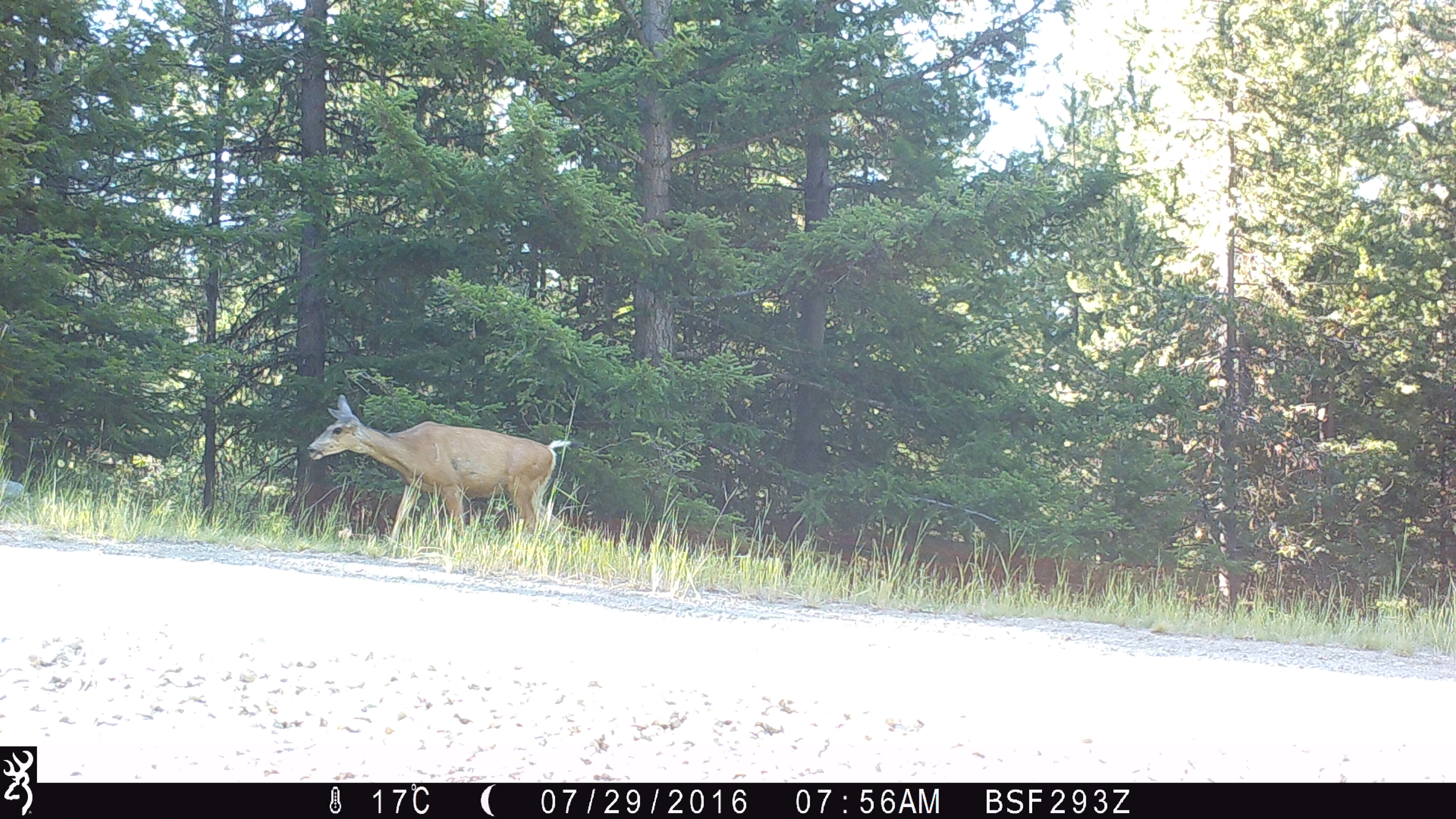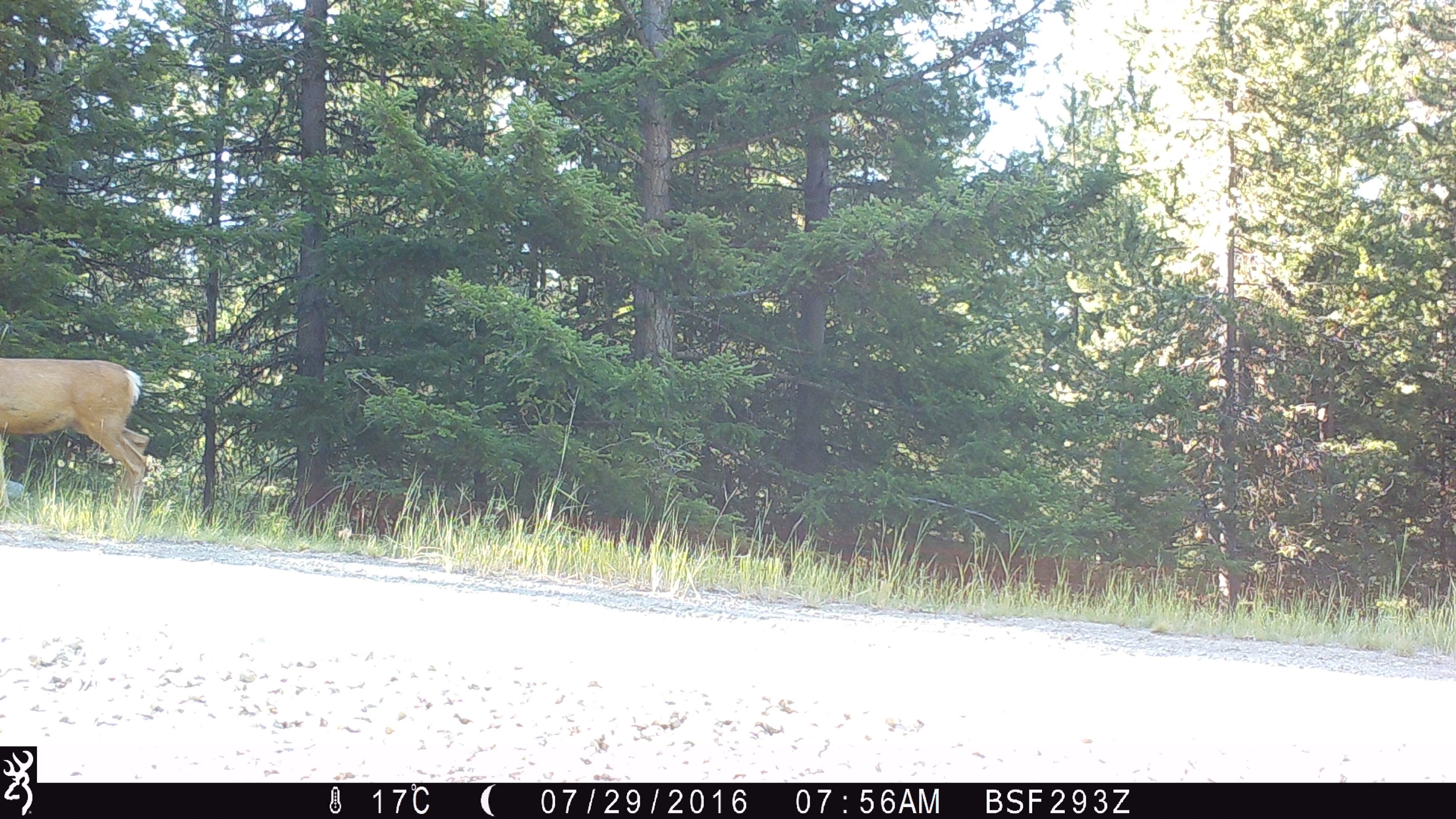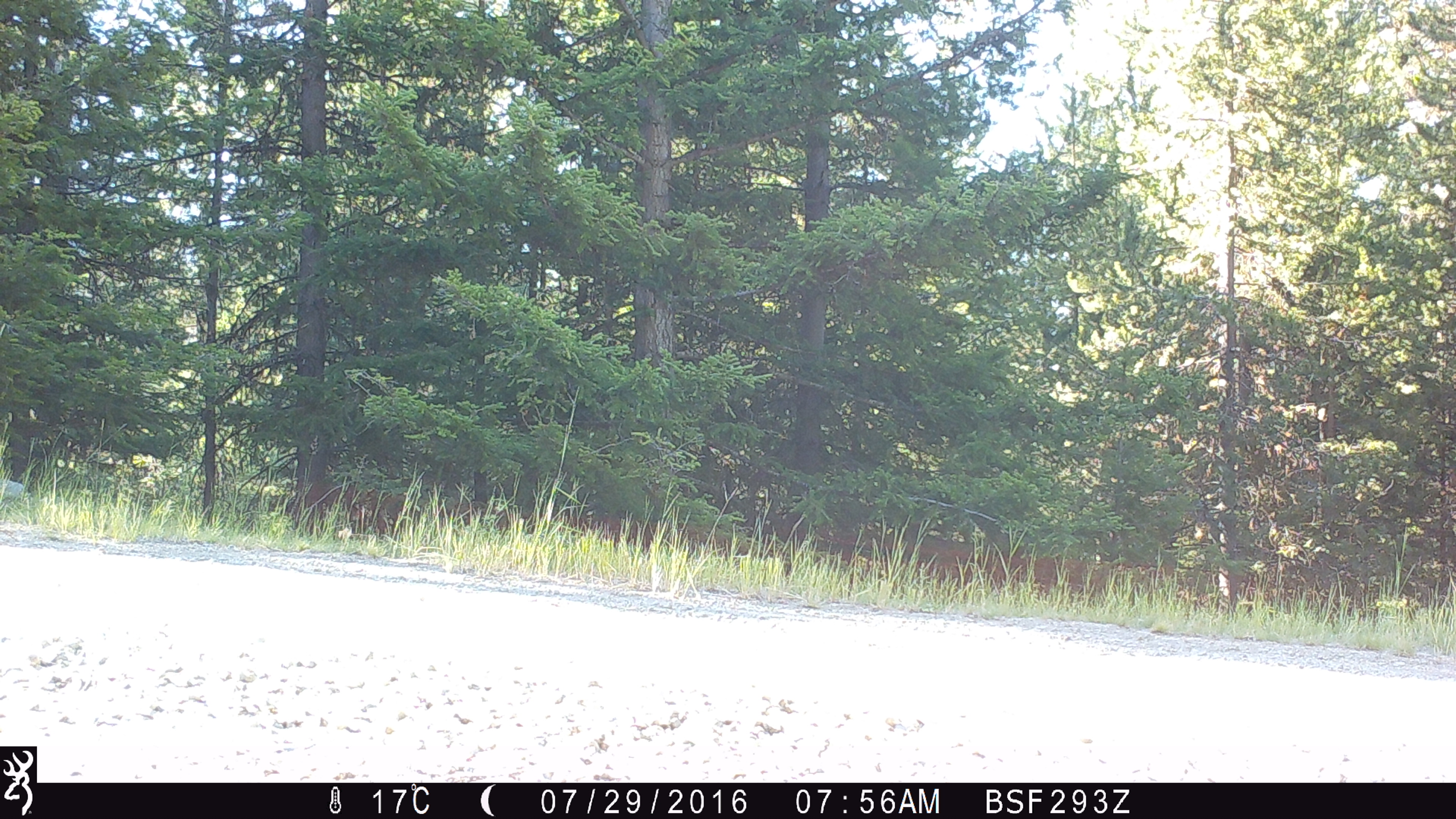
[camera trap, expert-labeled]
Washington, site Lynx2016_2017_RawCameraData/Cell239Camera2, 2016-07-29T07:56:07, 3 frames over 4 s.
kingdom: Animalia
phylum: Chordata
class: Mammalia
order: Artiodactyla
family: Cervidae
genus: Odocoileus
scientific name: Odocoileus hemionus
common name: mule deer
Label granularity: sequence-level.